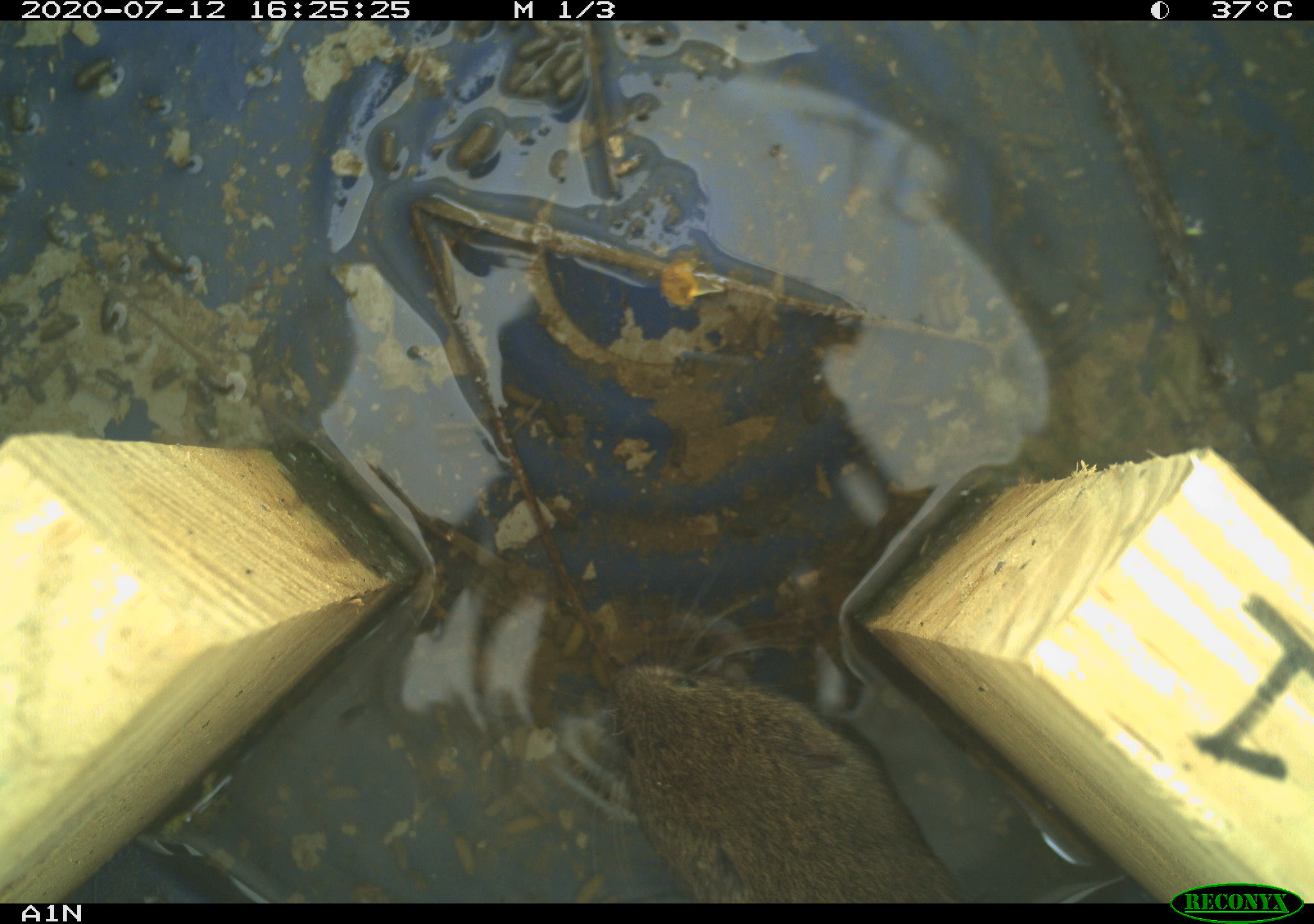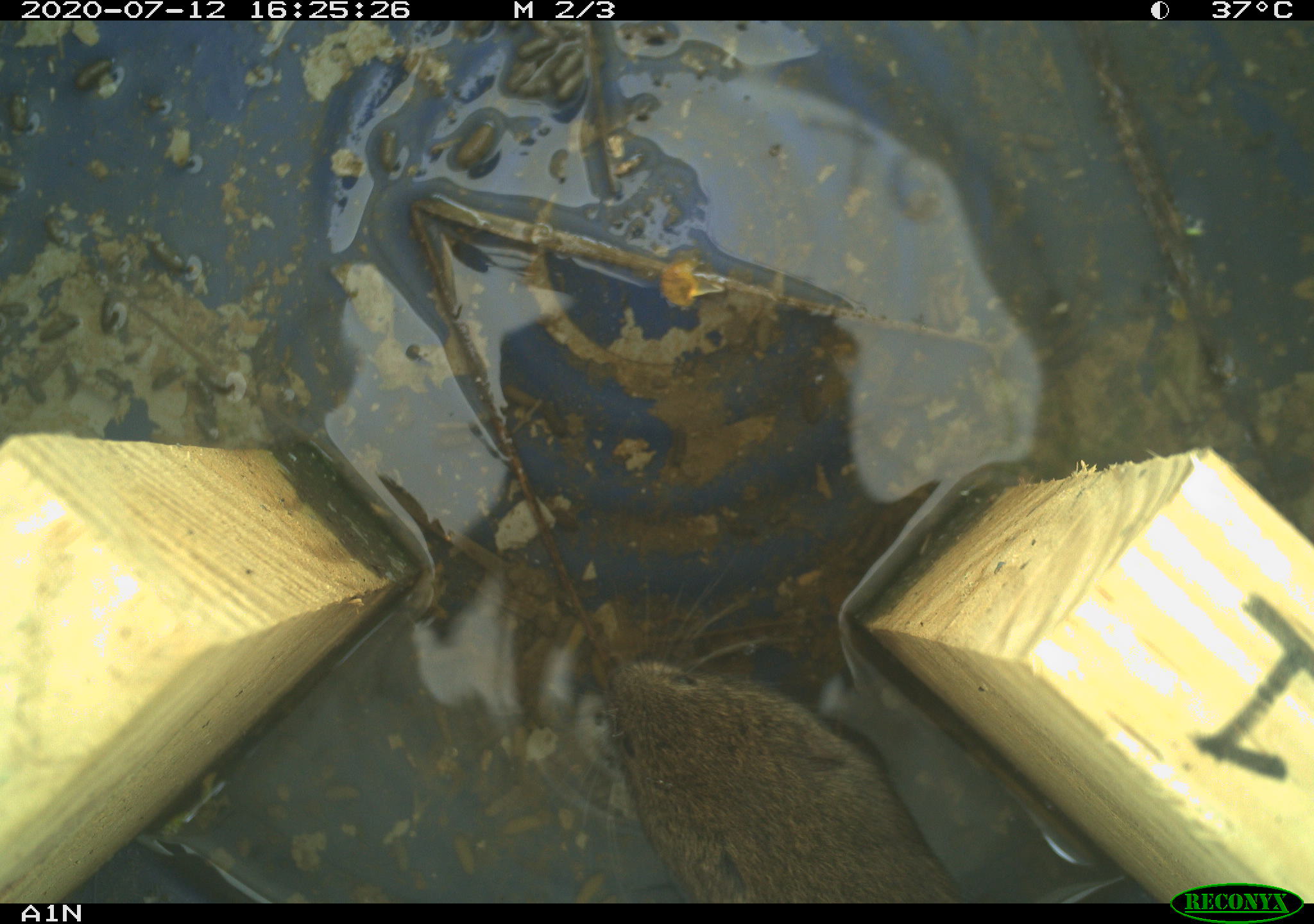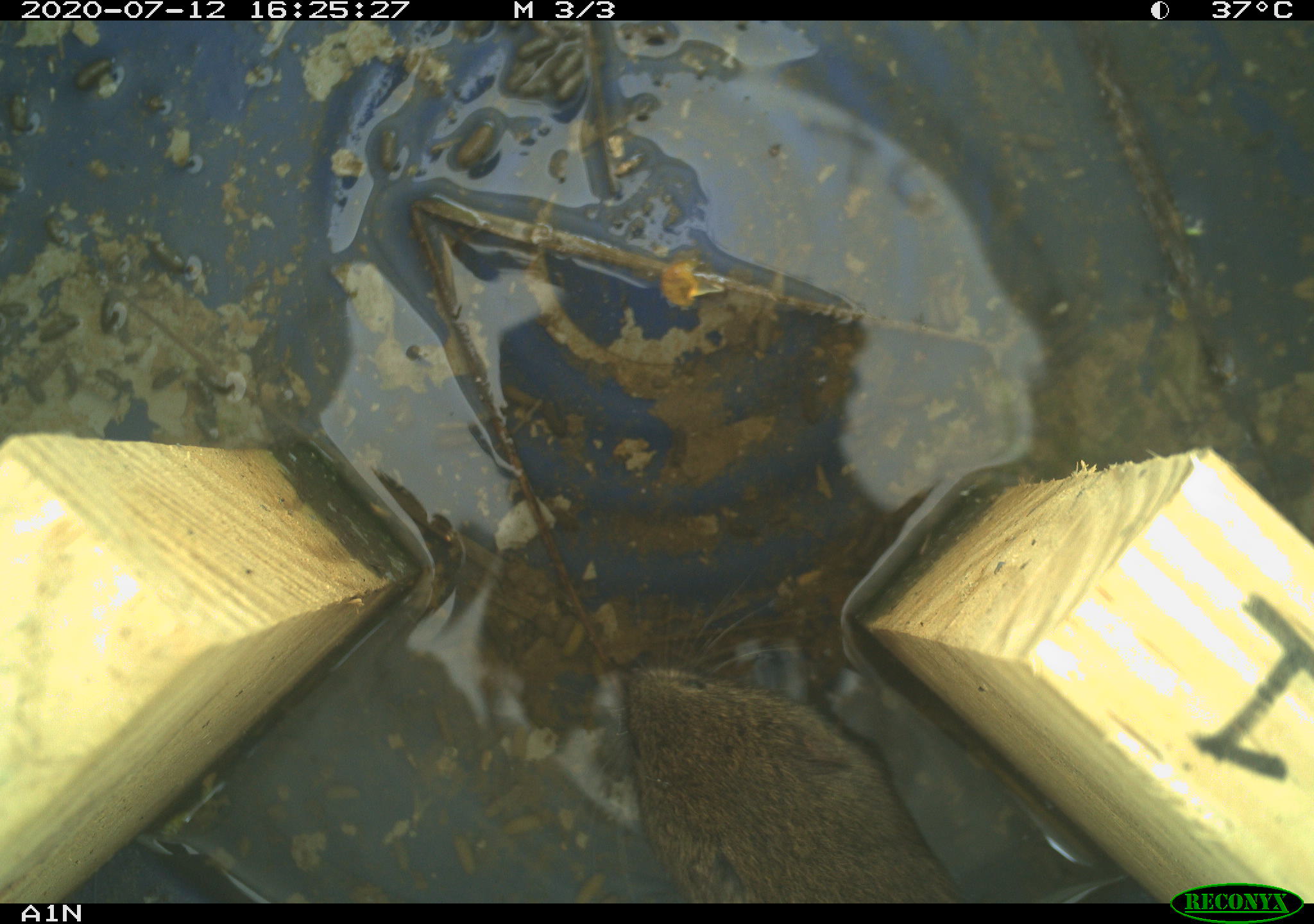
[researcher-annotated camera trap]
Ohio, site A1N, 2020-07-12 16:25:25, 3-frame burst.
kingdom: Animalia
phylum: Chordata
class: Mammalia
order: Rodentia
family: Cricetidae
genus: Microtus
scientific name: Microtus pennsylvanicus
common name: meadow vole